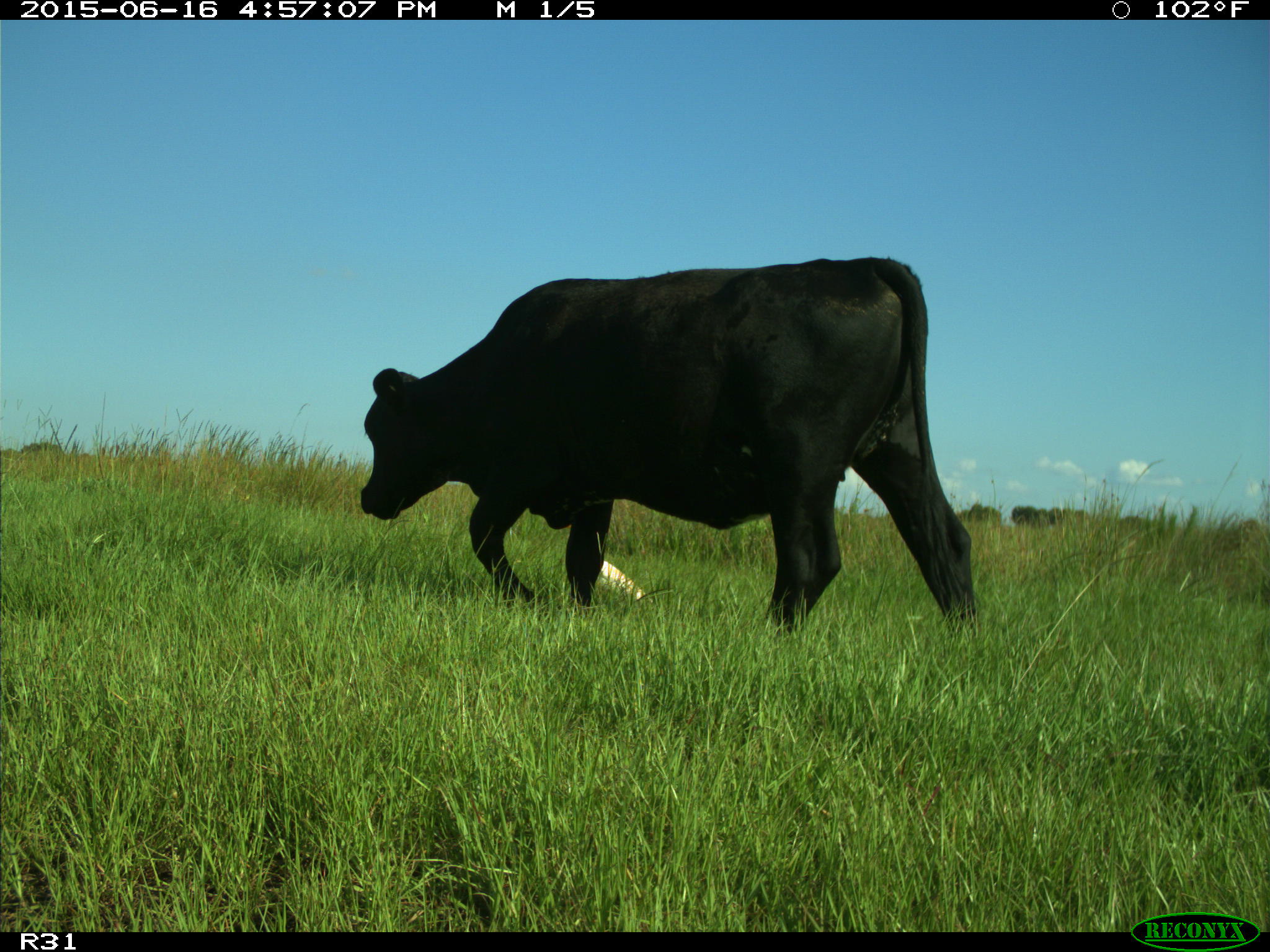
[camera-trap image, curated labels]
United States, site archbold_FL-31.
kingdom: Animalia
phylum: Chordata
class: Mammalia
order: Artiodactyla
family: Bovidae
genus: Bos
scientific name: Bos taurus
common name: domestic cow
Bos taurus (domestic cow).